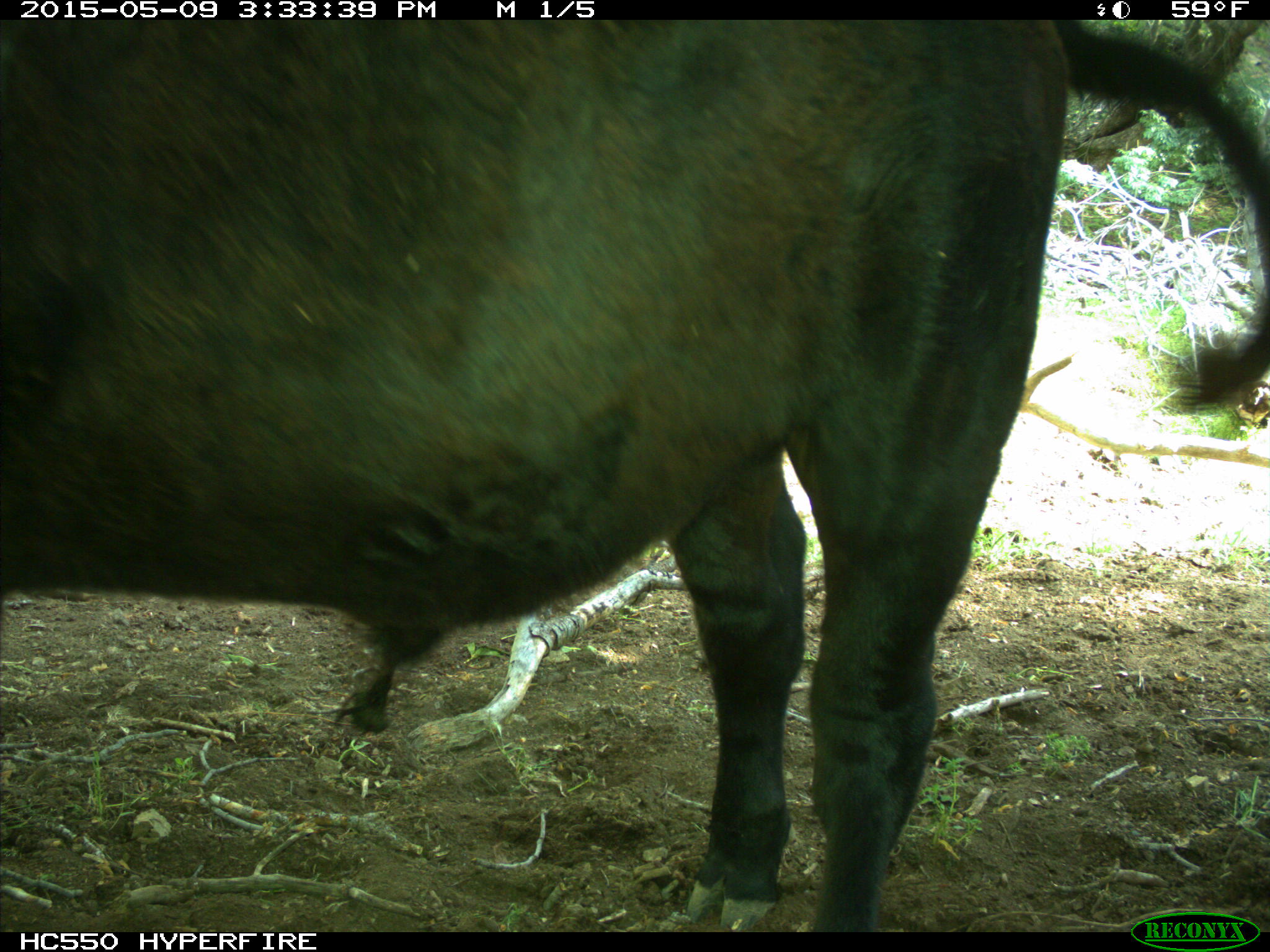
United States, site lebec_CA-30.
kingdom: Animalia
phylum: Chordata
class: Mammalia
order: Artiodactyla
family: Bovidae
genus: Bos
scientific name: Bos taurus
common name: domestic cow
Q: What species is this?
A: Bos taurus (domestic cow).